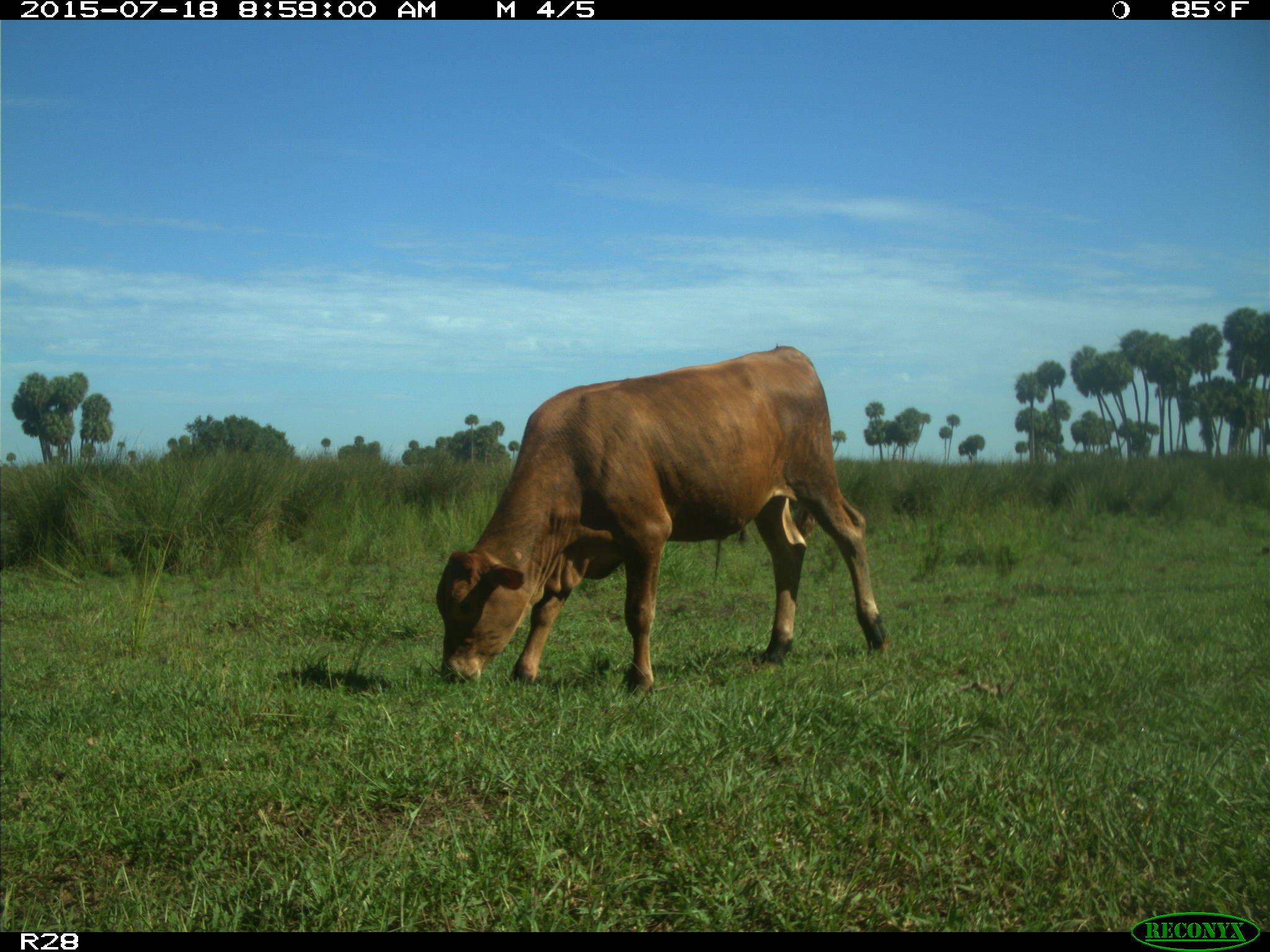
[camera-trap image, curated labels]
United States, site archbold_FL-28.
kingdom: Animalia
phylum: Chordata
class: Mammalia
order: Artiodactyla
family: Bovidae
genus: Bos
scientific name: Bos taurus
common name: domestic cow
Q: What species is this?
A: Bos taurus (domestic cow).